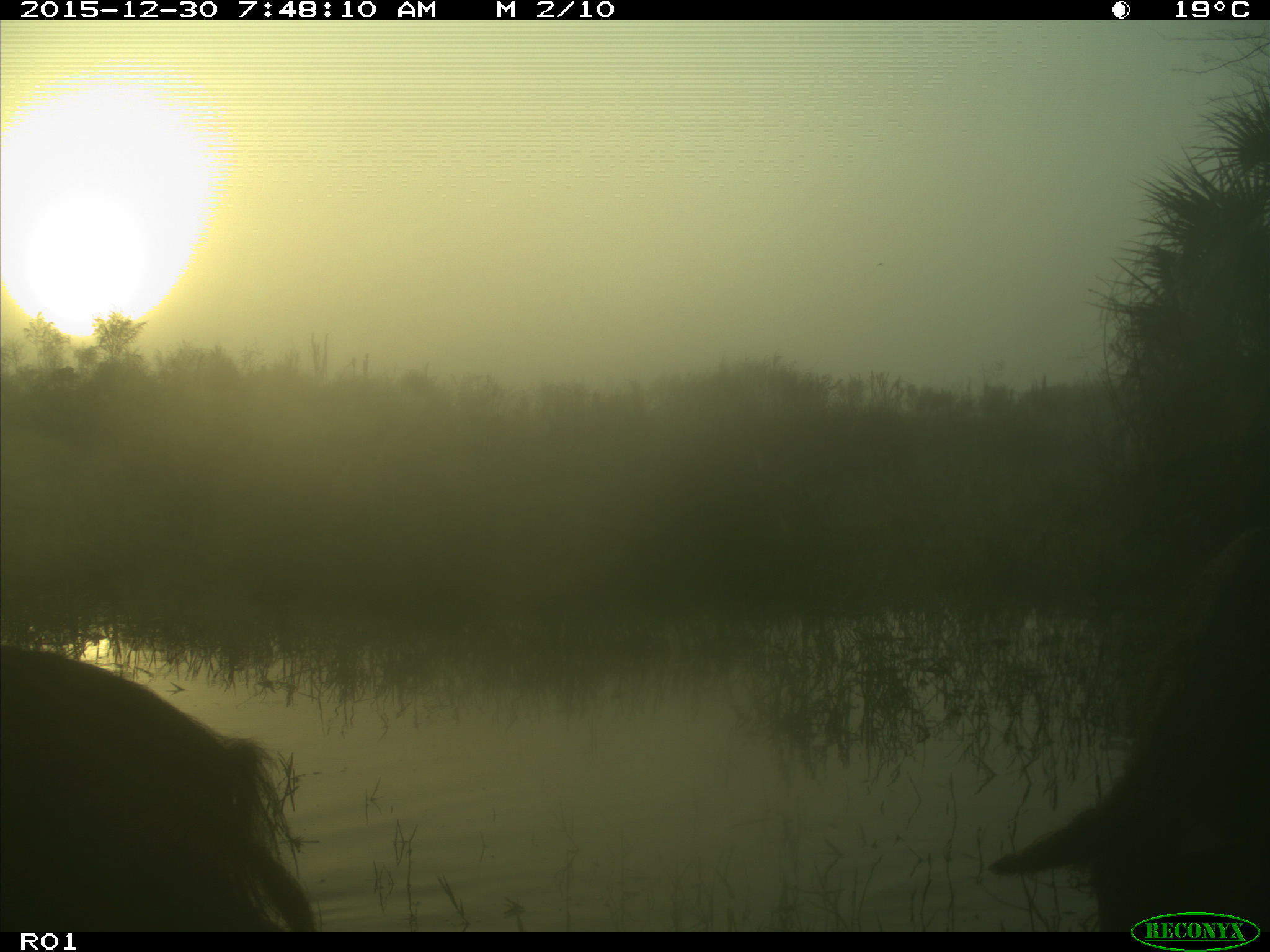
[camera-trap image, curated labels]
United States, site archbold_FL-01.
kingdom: Animalia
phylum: Chordata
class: Mammalia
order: Artiodactyla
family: Suidae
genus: Sus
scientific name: Sus scrofa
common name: wild boar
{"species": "Sus scrofa (wild boar)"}